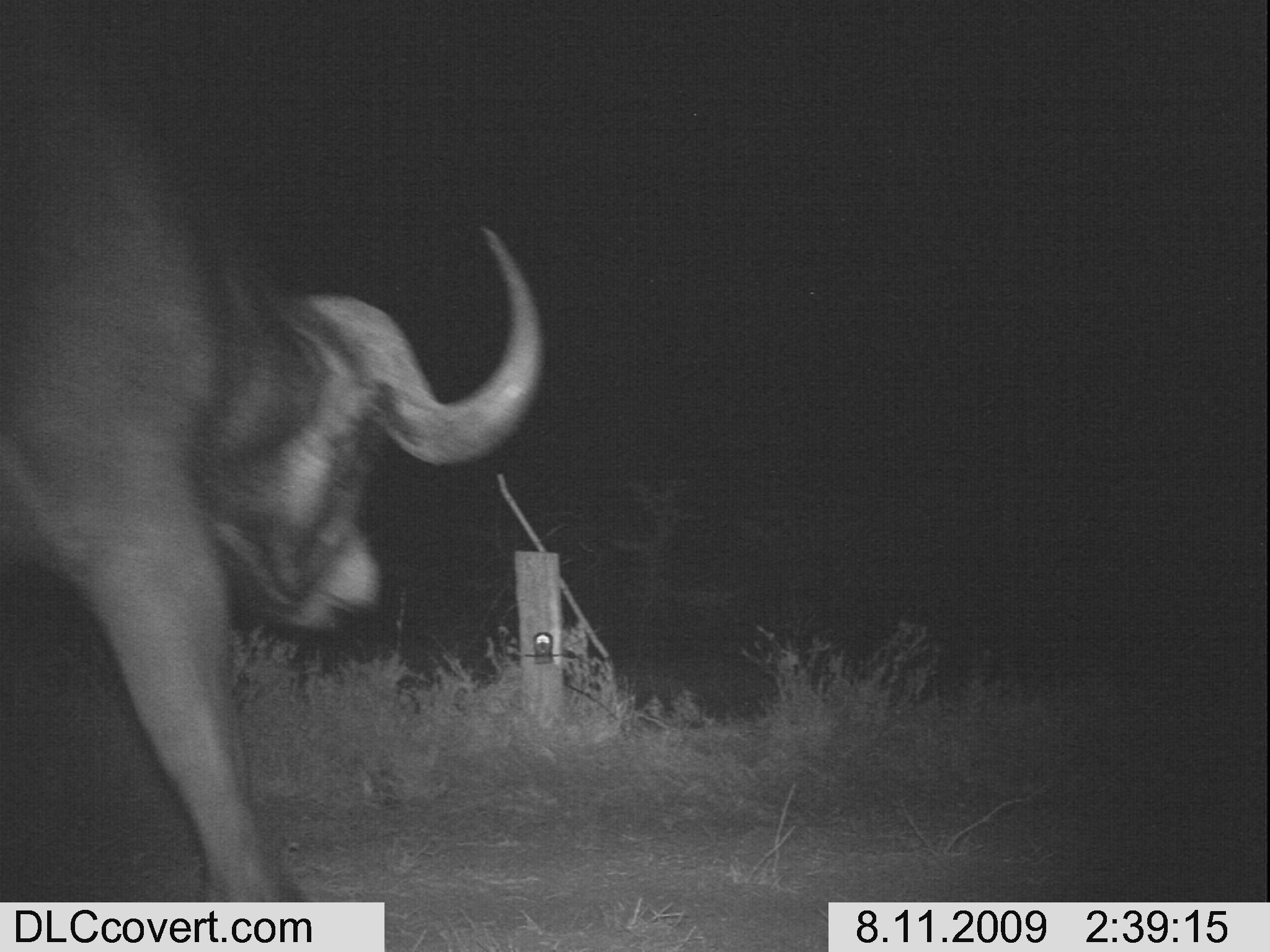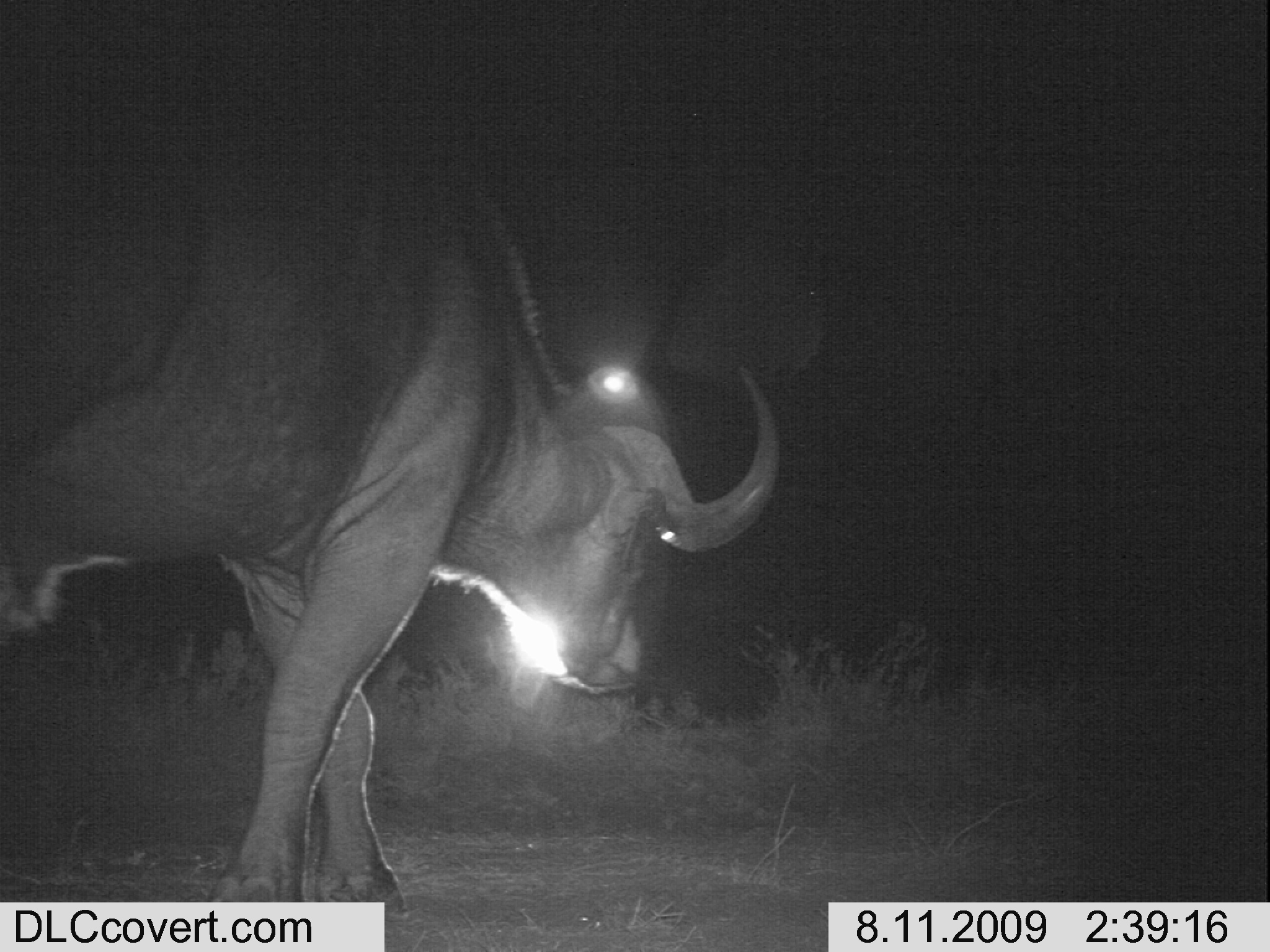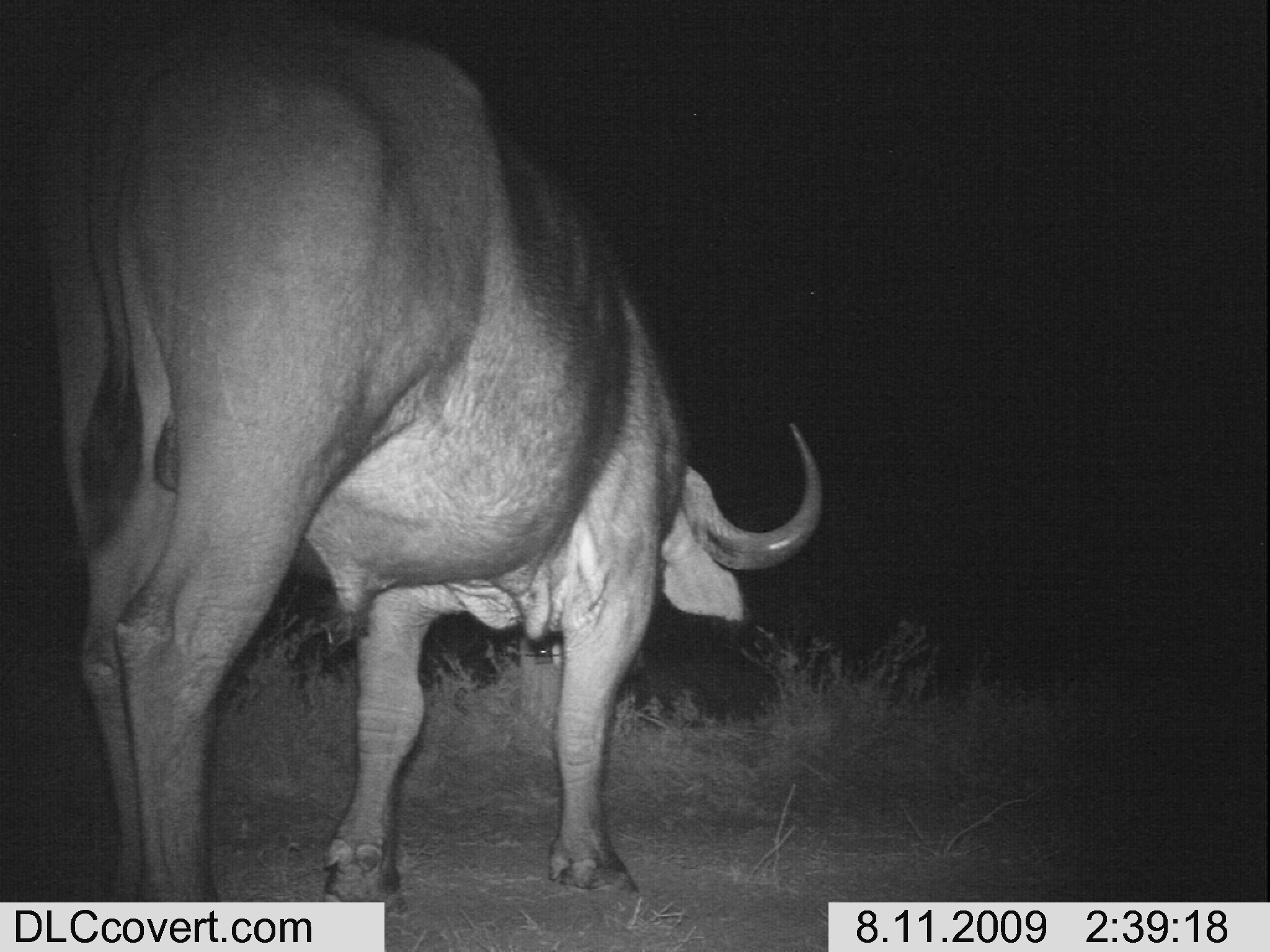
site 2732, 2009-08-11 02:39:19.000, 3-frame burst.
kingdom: Animalia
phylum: Chordata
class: Mammalia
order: Artiodactyla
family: Bovidae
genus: Syncerus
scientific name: Syncerus caffer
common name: african buffalo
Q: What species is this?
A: Syncerus caffer (african buffalo).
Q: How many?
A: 1.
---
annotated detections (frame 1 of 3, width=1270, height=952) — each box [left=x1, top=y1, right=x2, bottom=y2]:
syncerus caffer: [left=0, top=33, right=547, bottom=901]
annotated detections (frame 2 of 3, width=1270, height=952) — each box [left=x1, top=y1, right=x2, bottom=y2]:
syncerus caffer: [left=0, top=119, right=783, bottom=902]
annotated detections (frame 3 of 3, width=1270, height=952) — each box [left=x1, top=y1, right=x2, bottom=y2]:
syncerus caffer: [left=33, top=5, right=826, bottom=917]